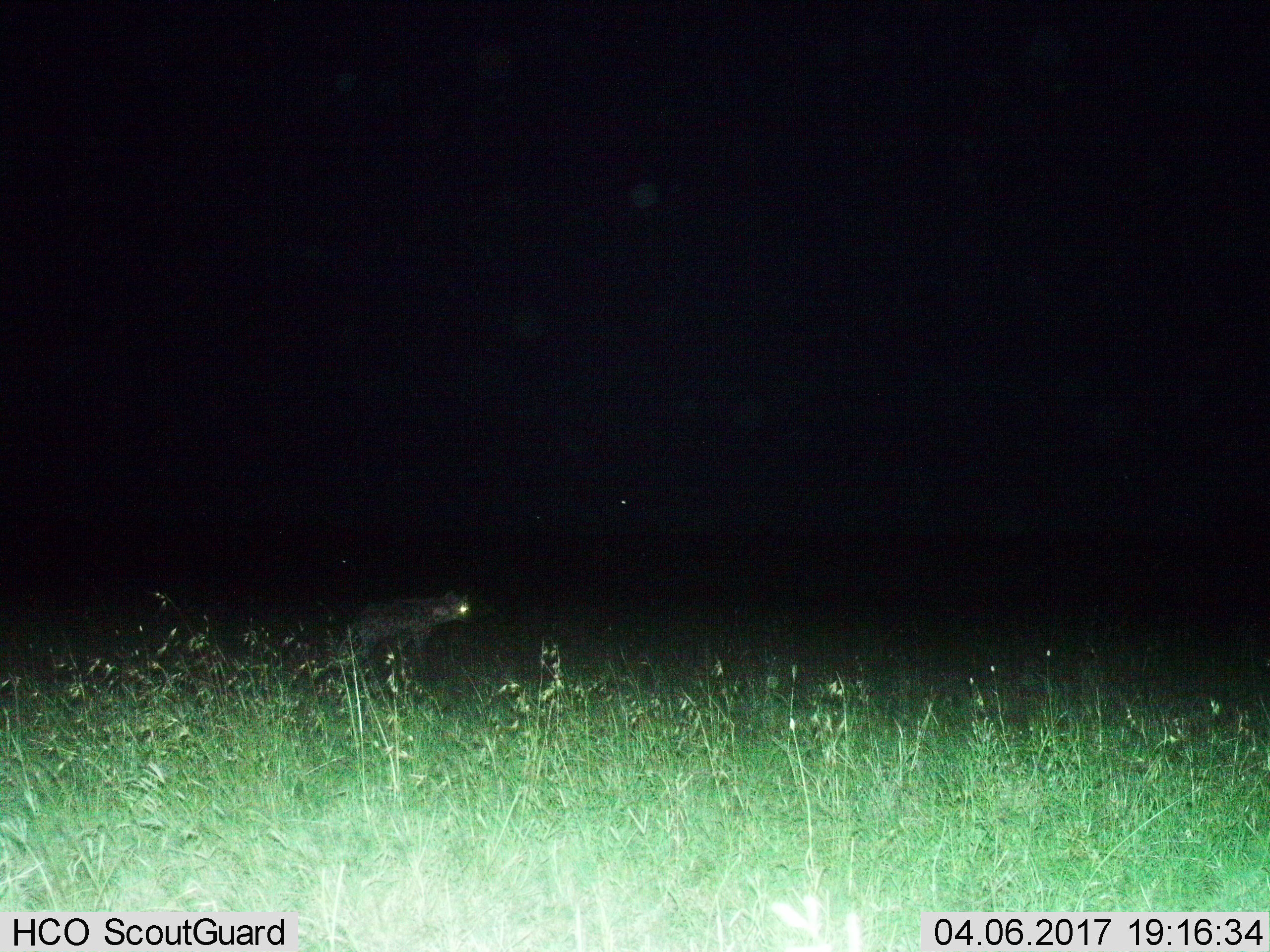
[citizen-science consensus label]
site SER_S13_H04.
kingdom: Animalia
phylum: Chordata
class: Mammalia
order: Carnivora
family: Hyaenidae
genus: Crocuta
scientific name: Crocuta crocuta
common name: spotted hyena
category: hyenaspotted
Hyenaspotted (spotted hyena) (Crocuta crocuta), count 1. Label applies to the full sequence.